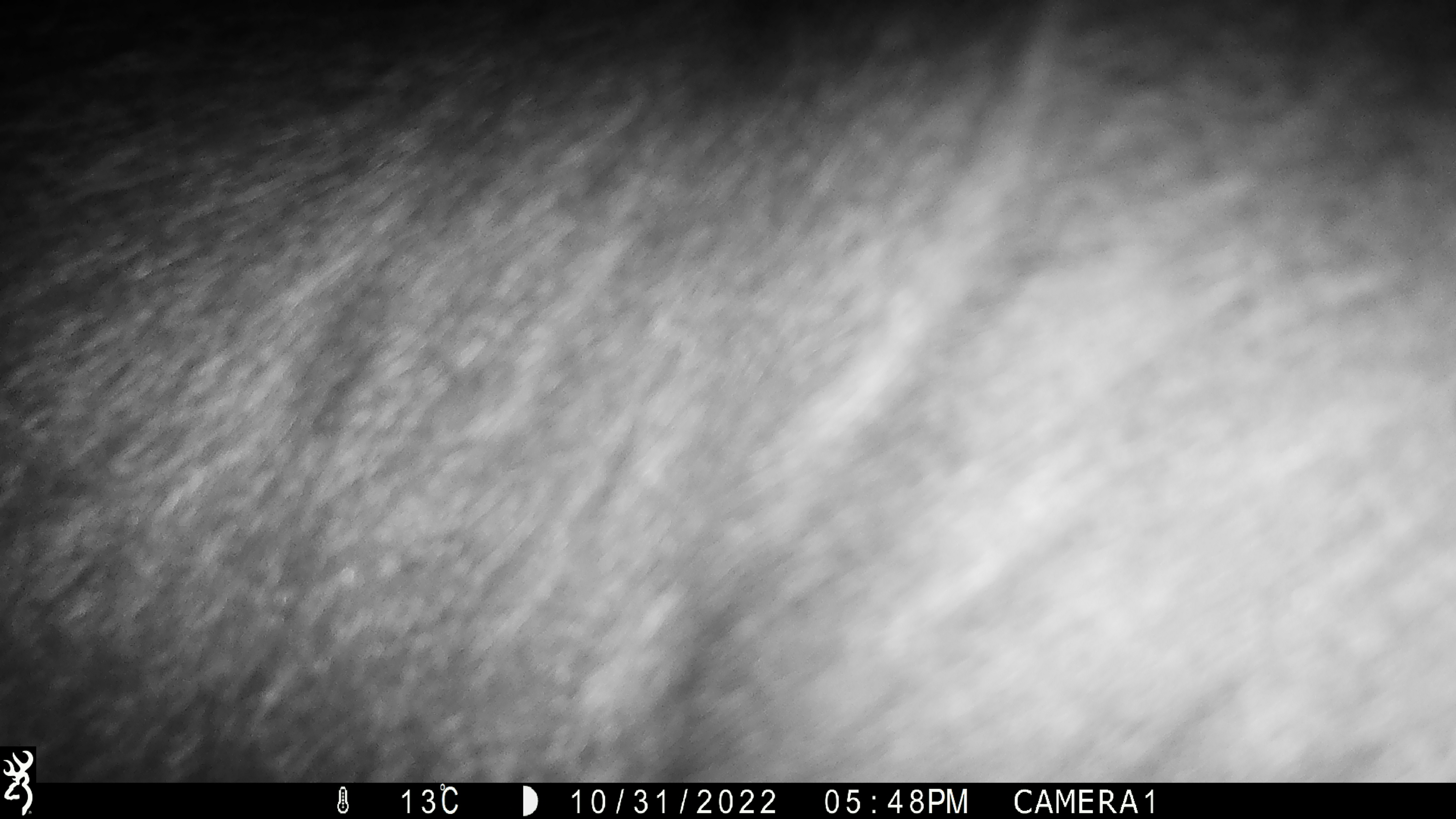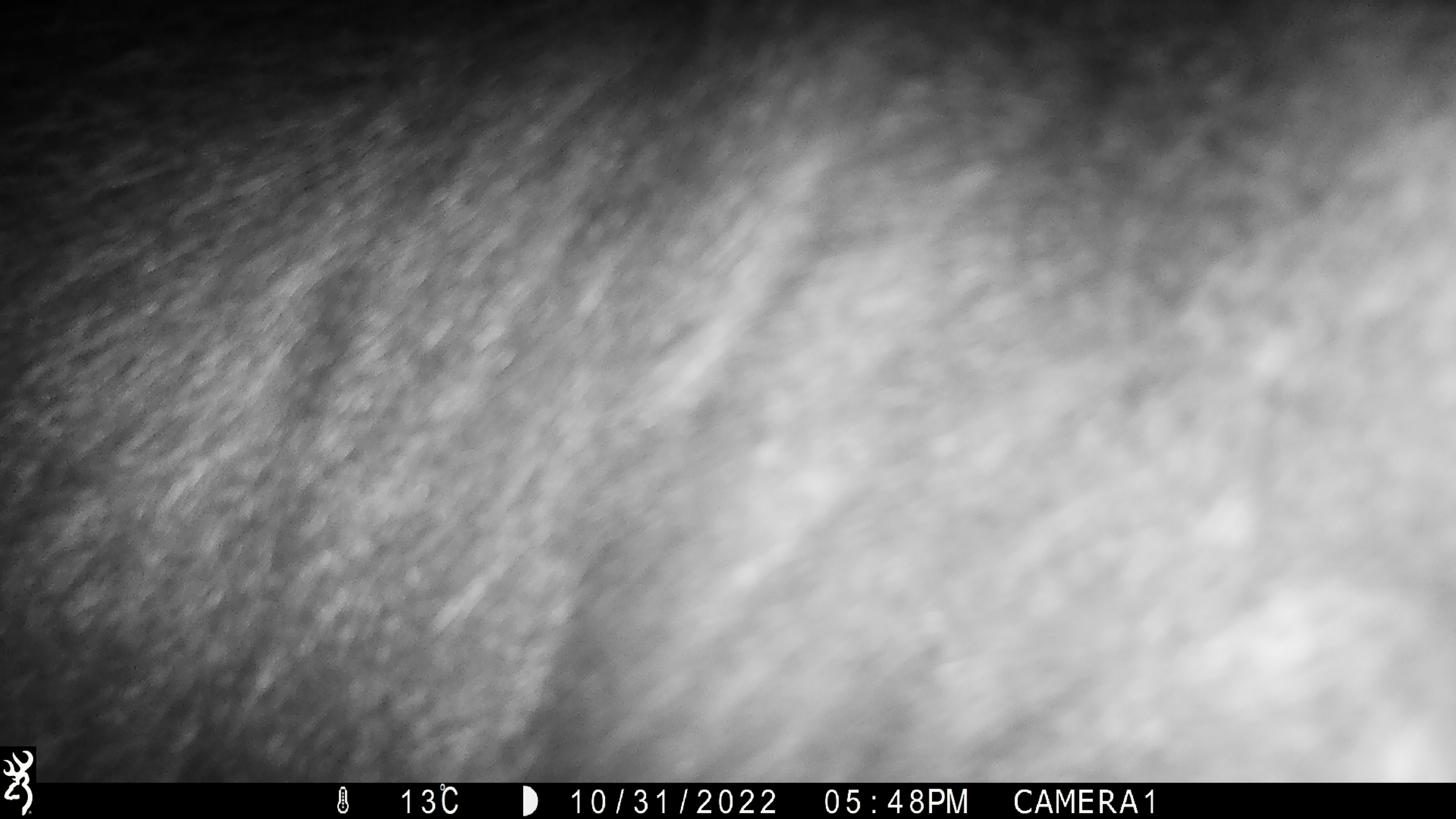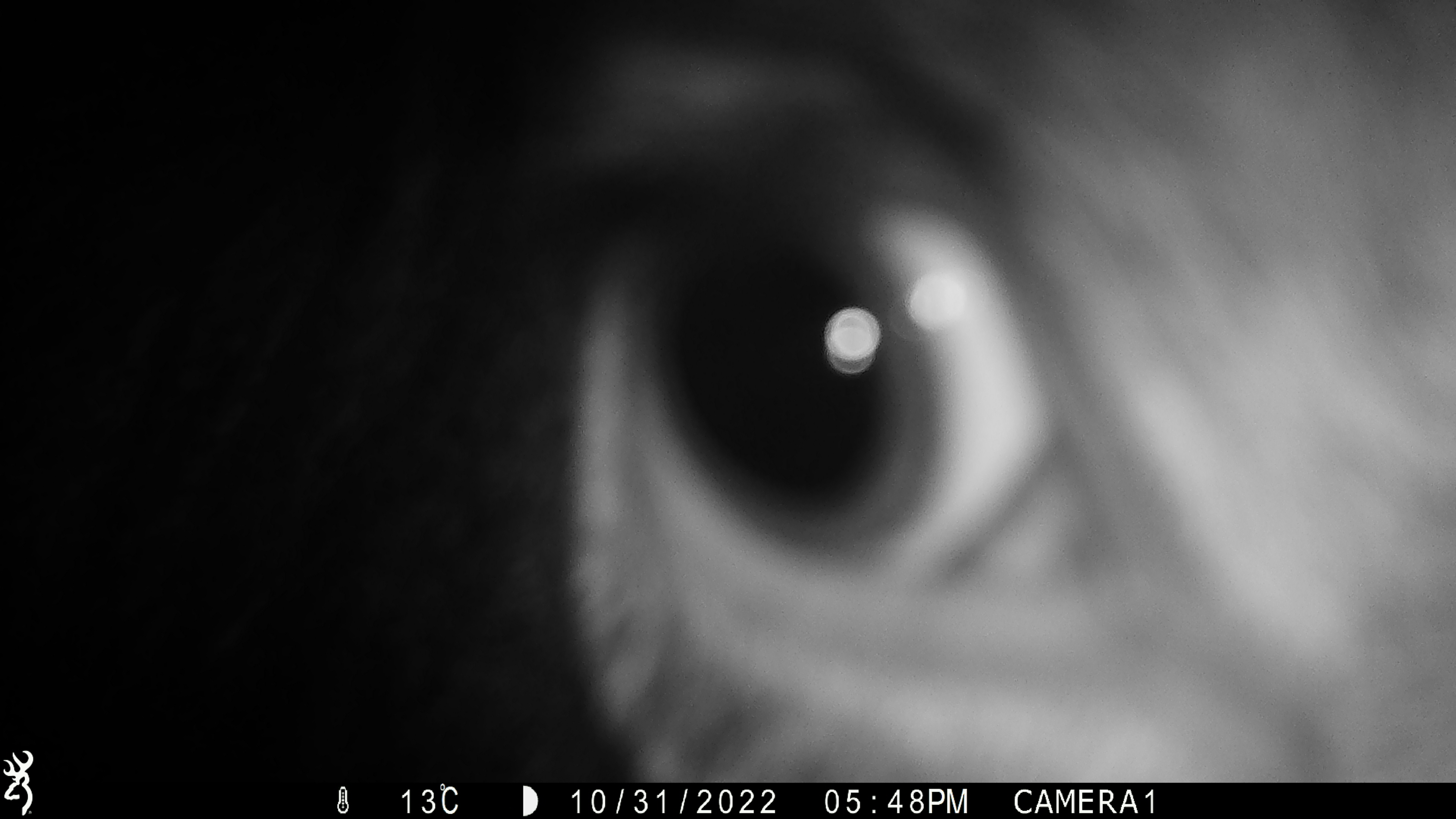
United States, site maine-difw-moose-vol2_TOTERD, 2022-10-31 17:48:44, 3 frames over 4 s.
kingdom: Animalia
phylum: Chordata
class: Mammalia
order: Artiodactyla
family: Cervidae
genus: Alces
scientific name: Alces alces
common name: moose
Moose (Alces alces).